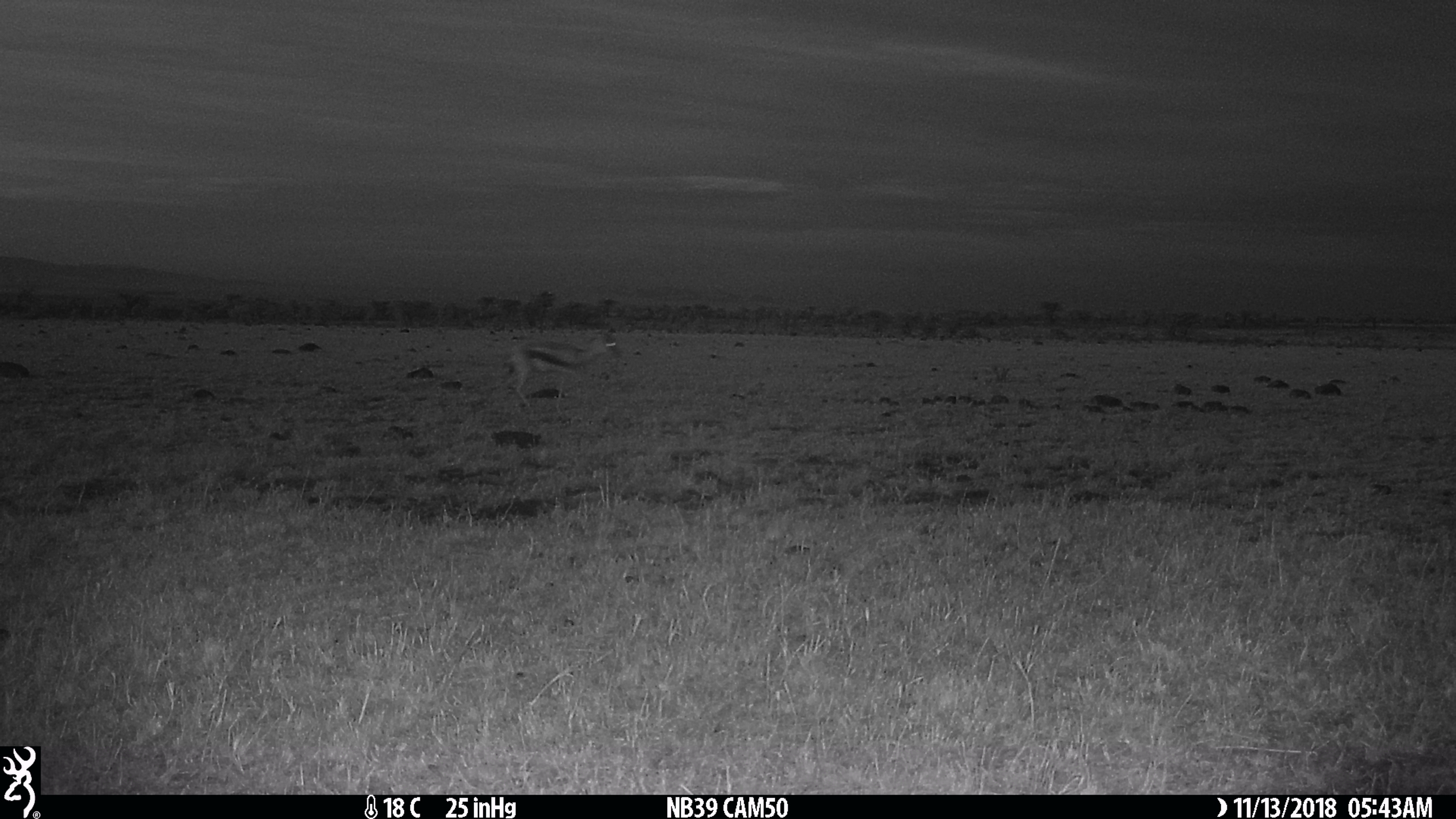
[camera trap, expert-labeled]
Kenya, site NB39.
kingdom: Animalia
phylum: Chordata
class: Mammalia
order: Artiodactyla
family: Bovidae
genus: Eudorcas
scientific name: Eudorcas thomsonii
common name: thomon's gazelle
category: gazelle thomsons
Gazelle thomsons (thomon's gazelle) (Eudorcas thomsonii).